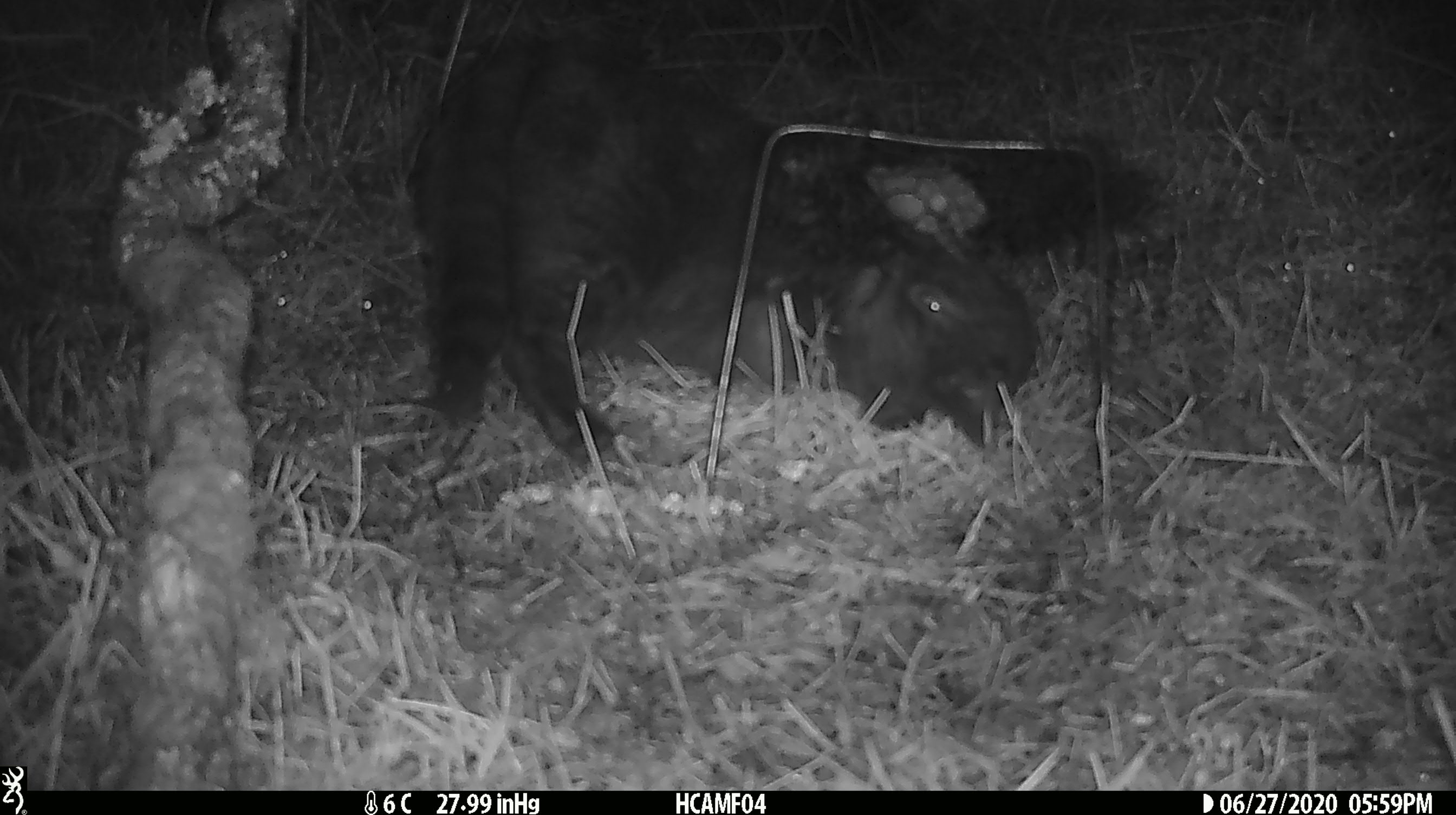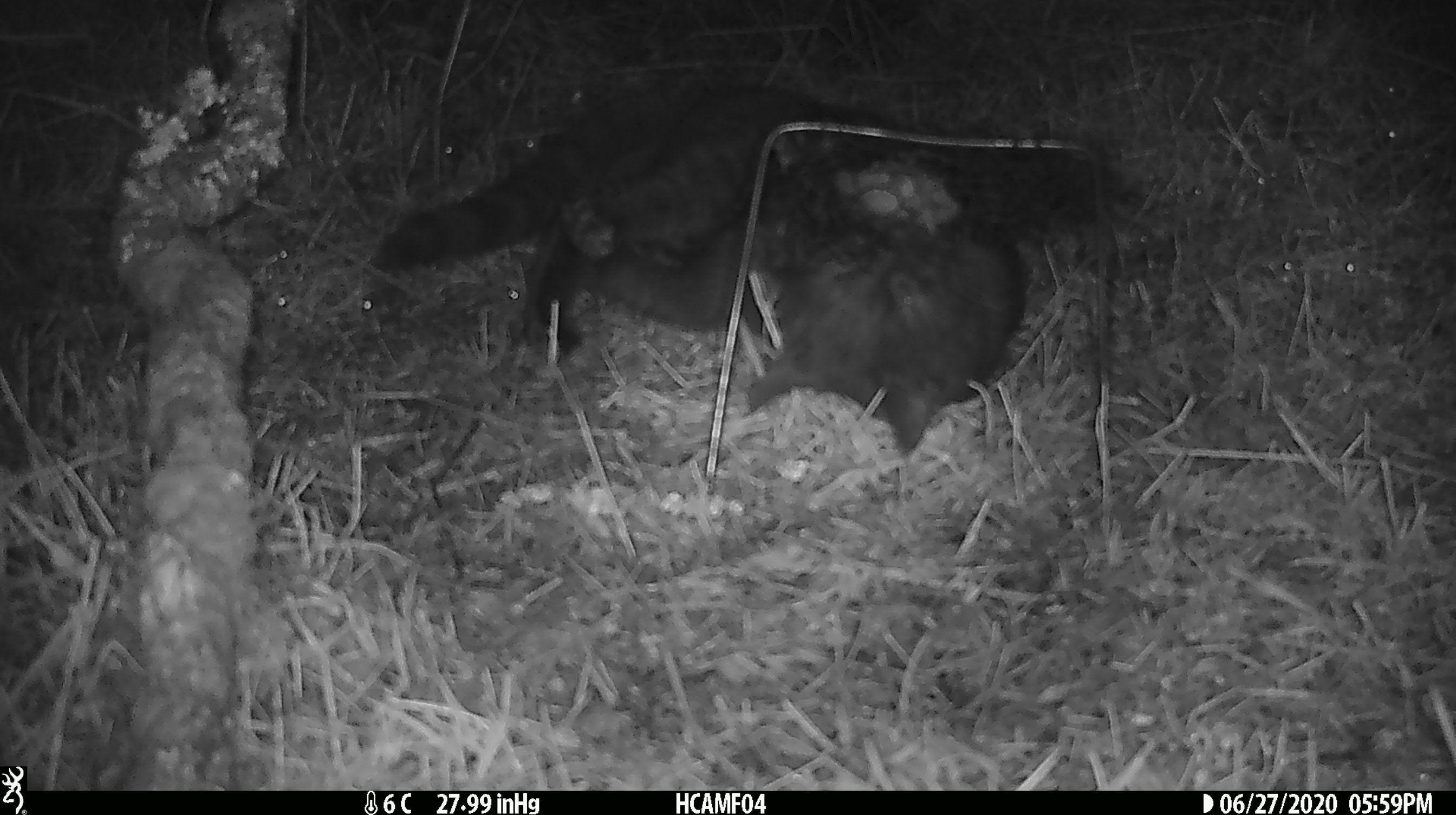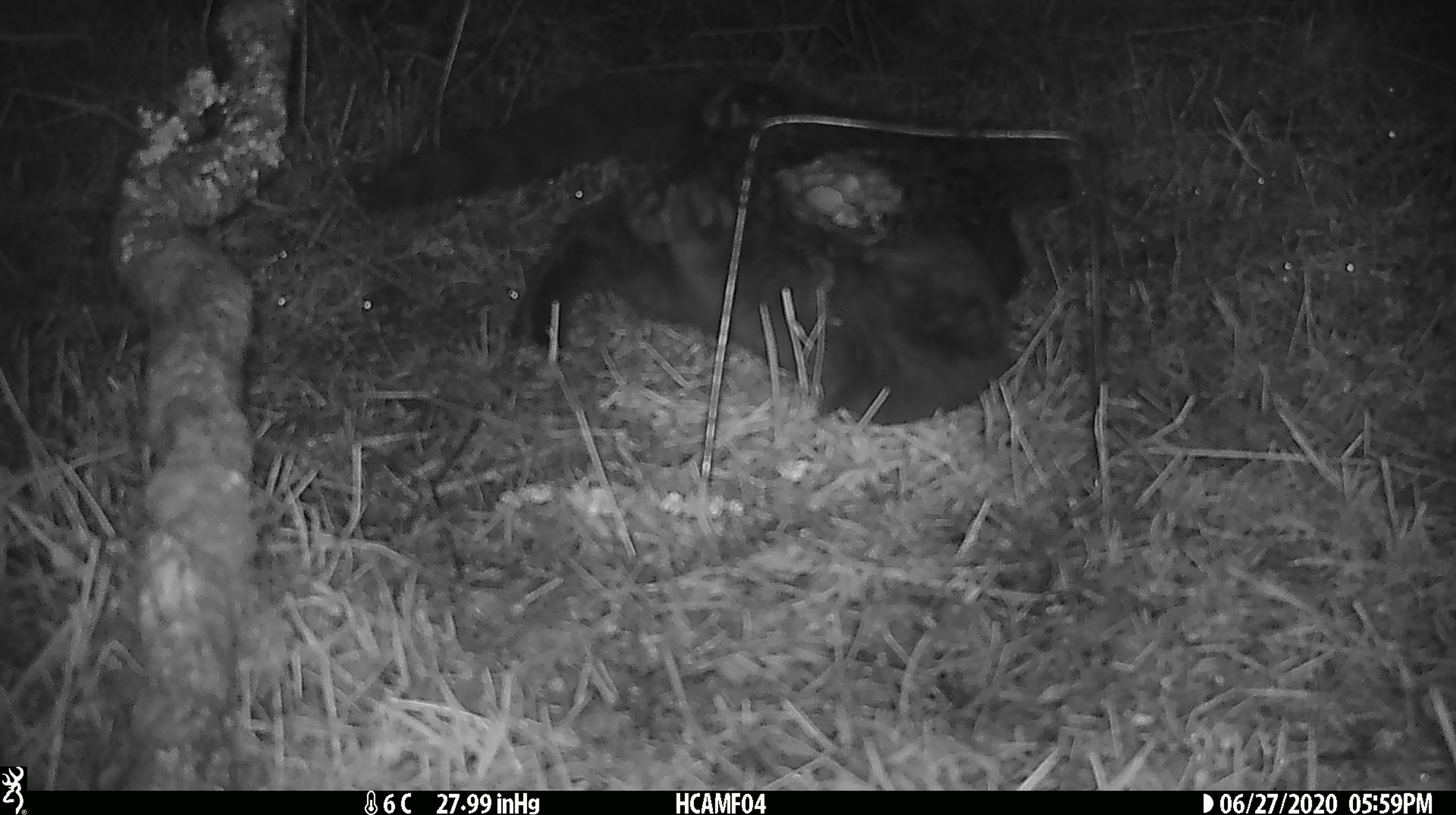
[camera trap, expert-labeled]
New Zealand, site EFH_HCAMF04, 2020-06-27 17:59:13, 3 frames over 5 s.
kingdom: Animalia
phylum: Chordata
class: Mammalia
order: Carnivora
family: Felidae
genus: Felis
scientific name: Felis catus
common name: domestic cat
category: cat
Cat (domestic cat) (Felis catus).